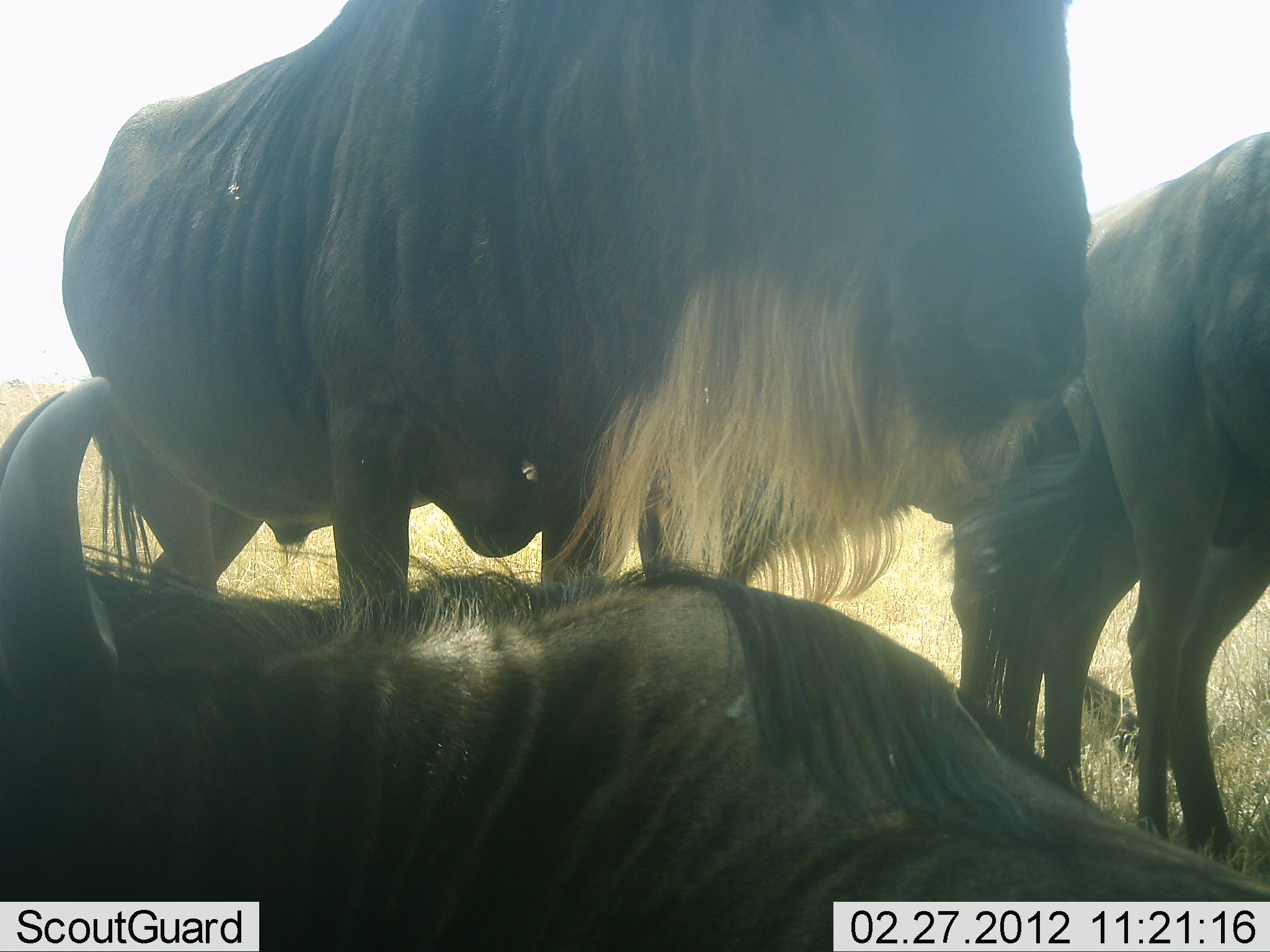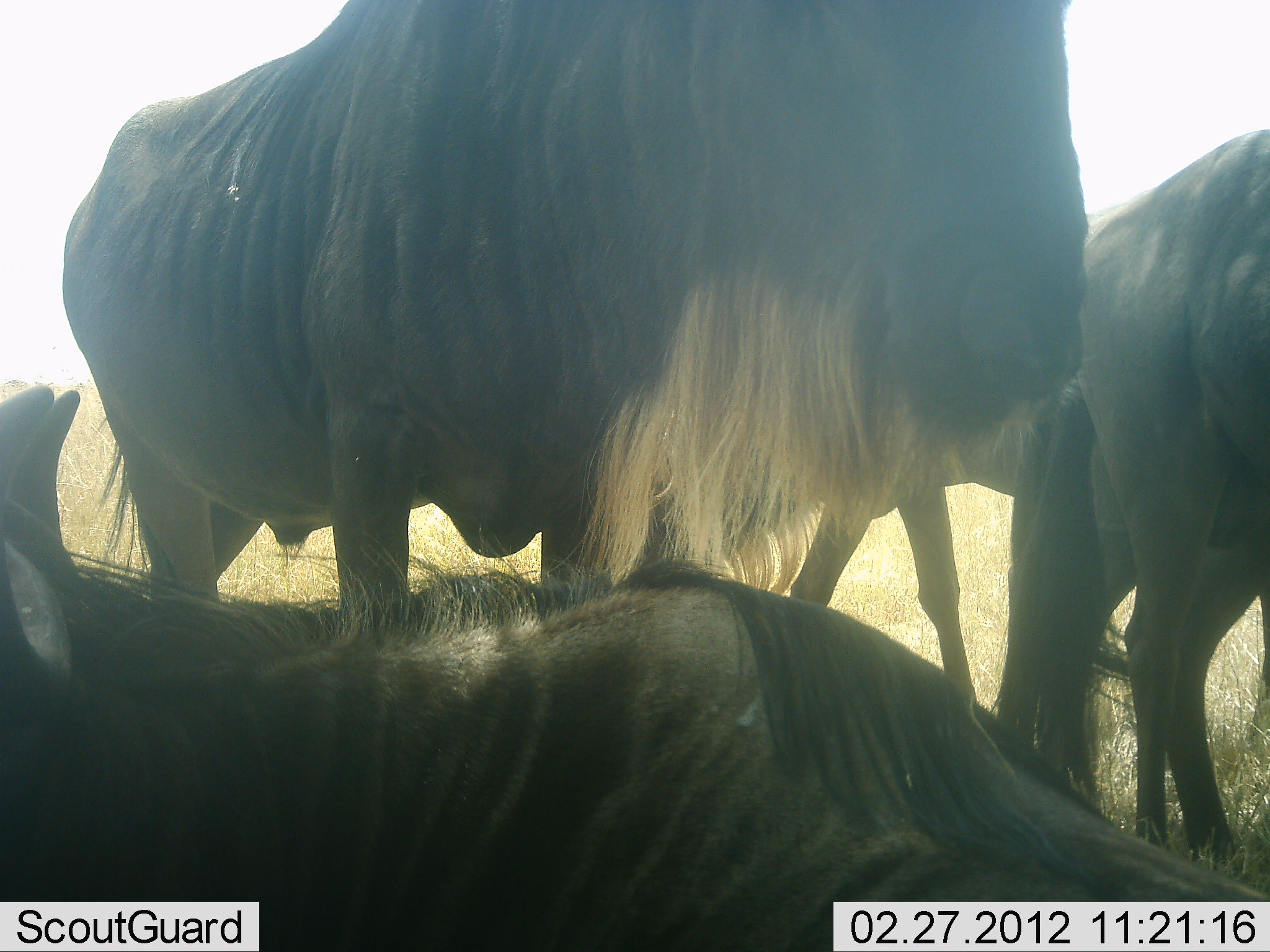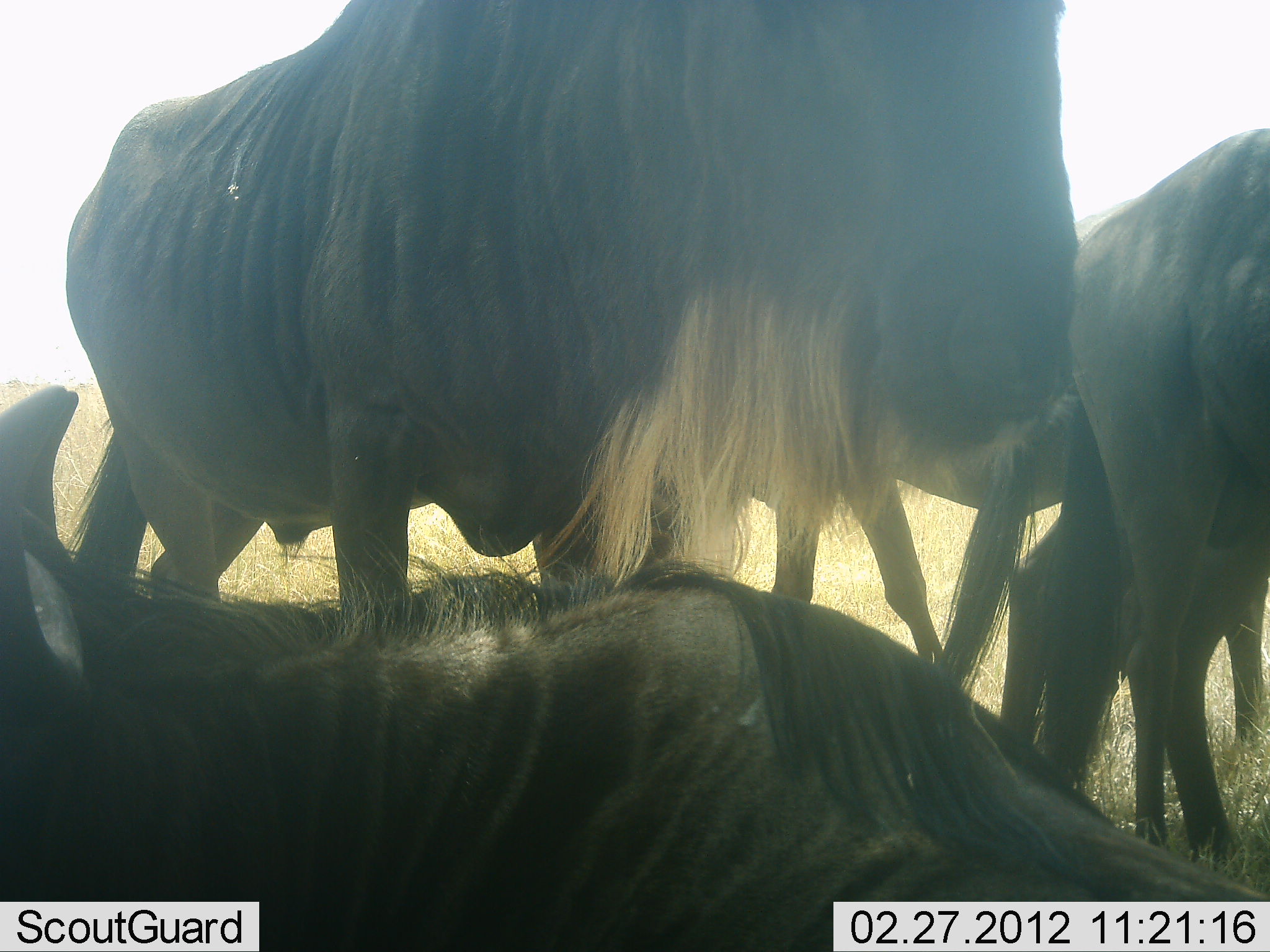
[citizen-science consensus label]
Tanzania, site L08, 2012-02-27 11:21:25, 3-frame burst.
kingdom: Animalia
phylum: Chordata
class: Mammalia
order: Artiodactyla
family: Bovidae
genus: Connochaetes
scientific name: Connochaetes taurinus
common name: blue wildebeest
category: wildebeest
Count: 4.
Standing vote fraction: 77%.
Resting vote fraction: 92%.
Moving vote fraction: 8%.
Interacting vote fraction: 8%.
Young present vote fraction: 0%.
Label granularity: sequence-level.